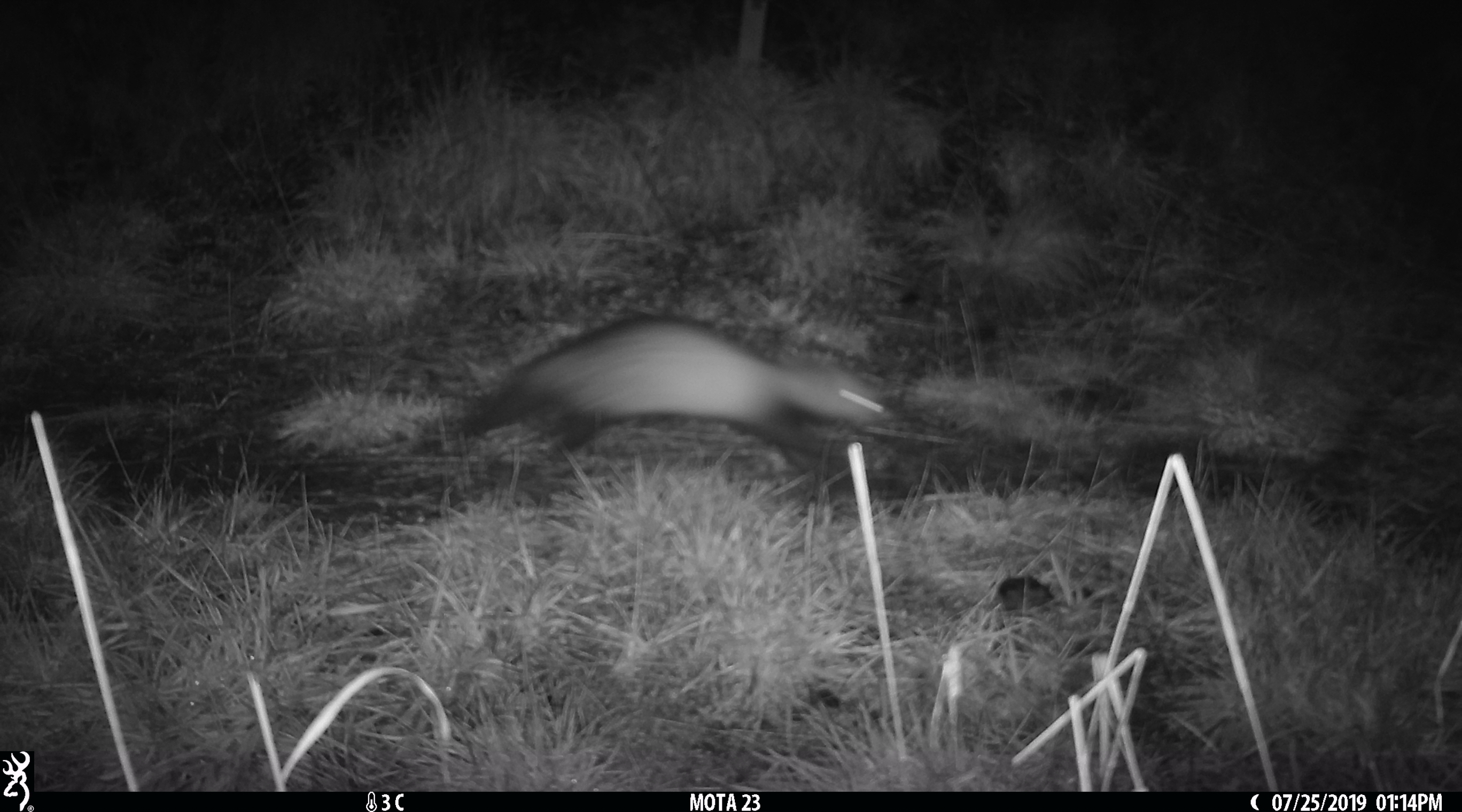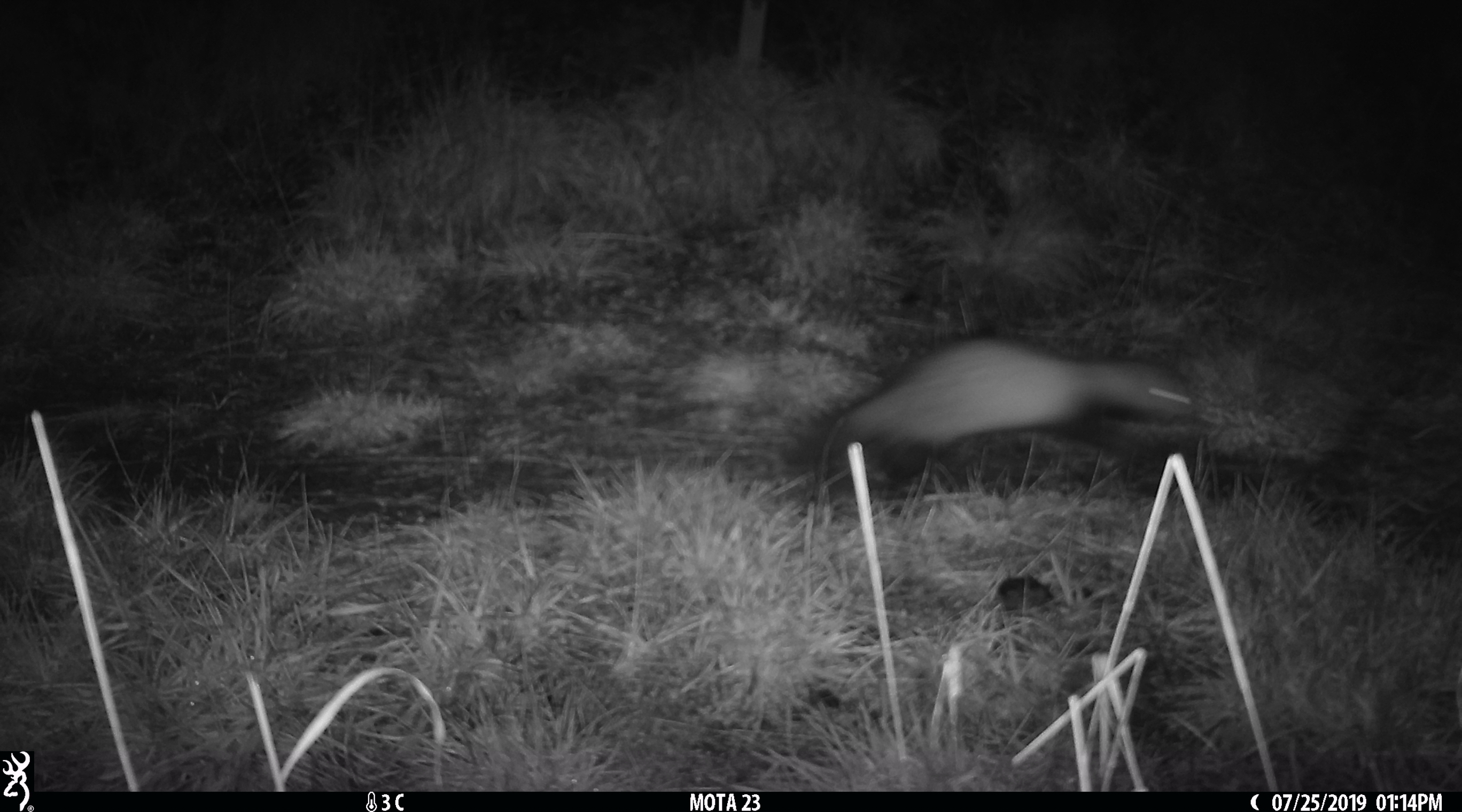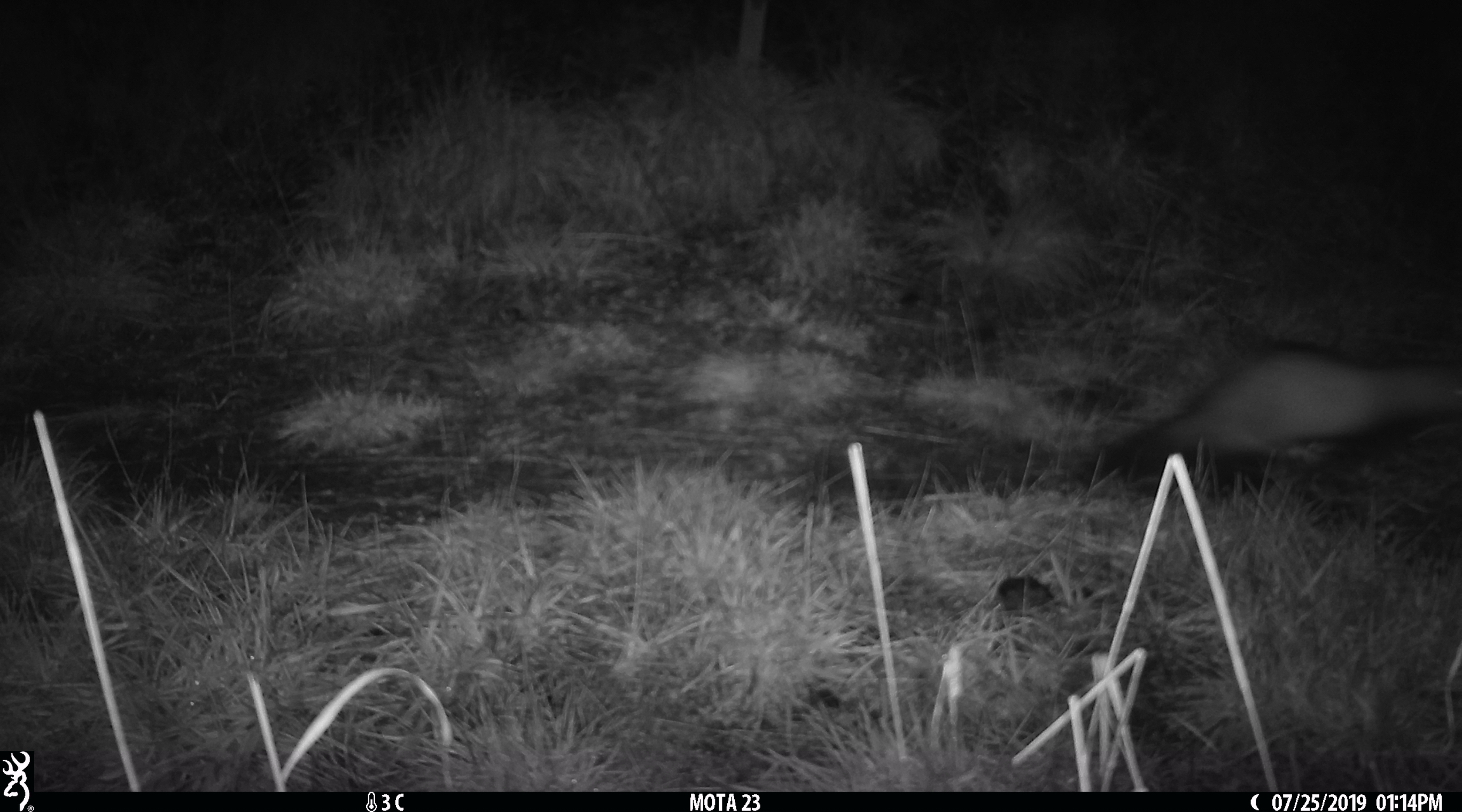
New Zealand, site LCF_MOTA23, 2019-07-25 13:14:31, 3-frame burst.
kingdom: Animalia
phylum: Chordata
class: Mammalia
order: Carnivora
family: Mustelidae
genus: Mustela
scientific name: Mustela furo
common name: ferret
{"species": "ferret (Mustela furo)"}